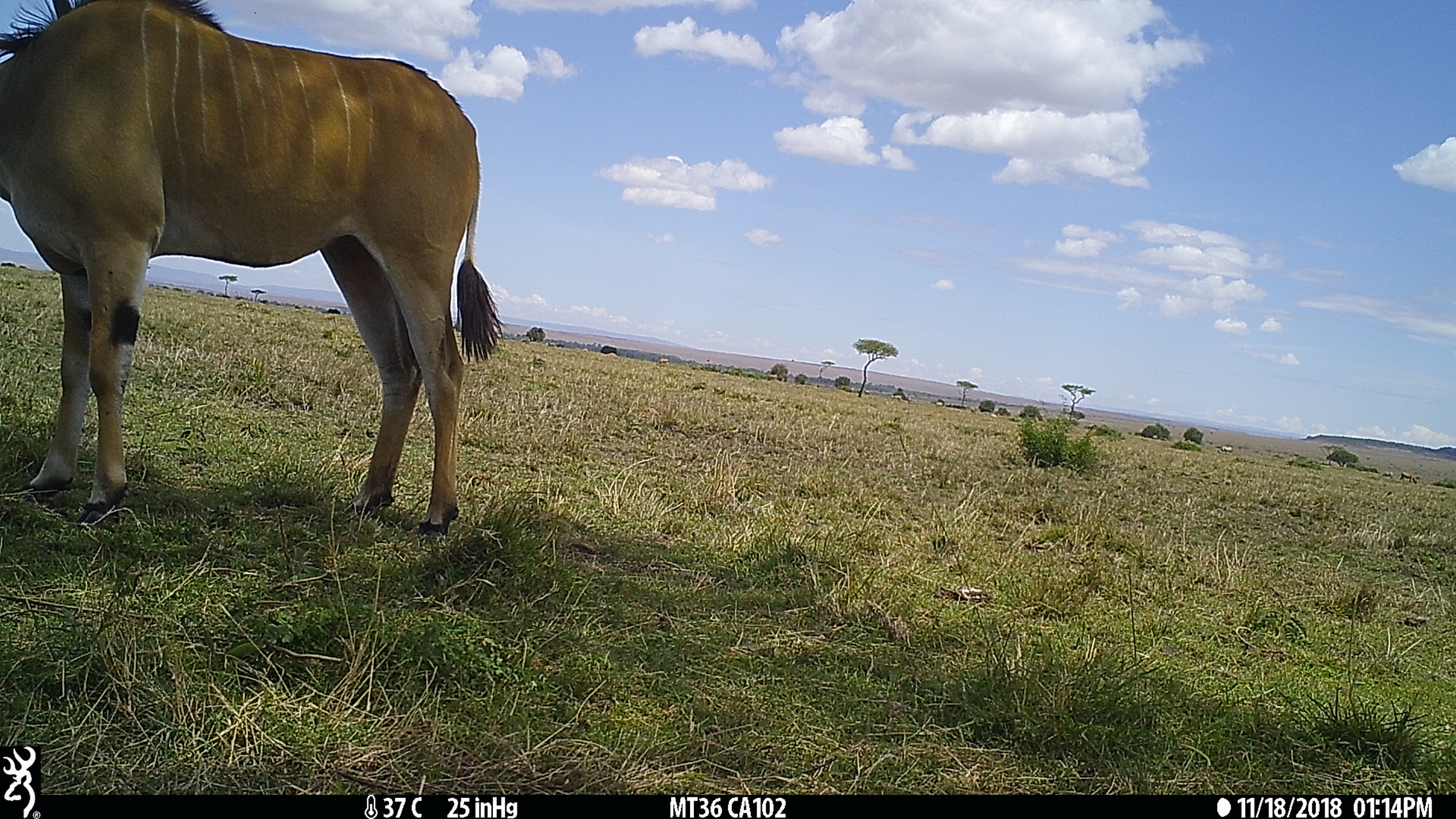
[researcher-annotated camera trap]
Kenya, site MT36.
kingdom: Animalia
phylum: Chordata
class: Mammalia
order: Artiodactyla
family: Bovidae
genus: Tragelaphus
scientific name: Tragelaphus oryx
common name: eland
Eland (Tragelaphus oryx).